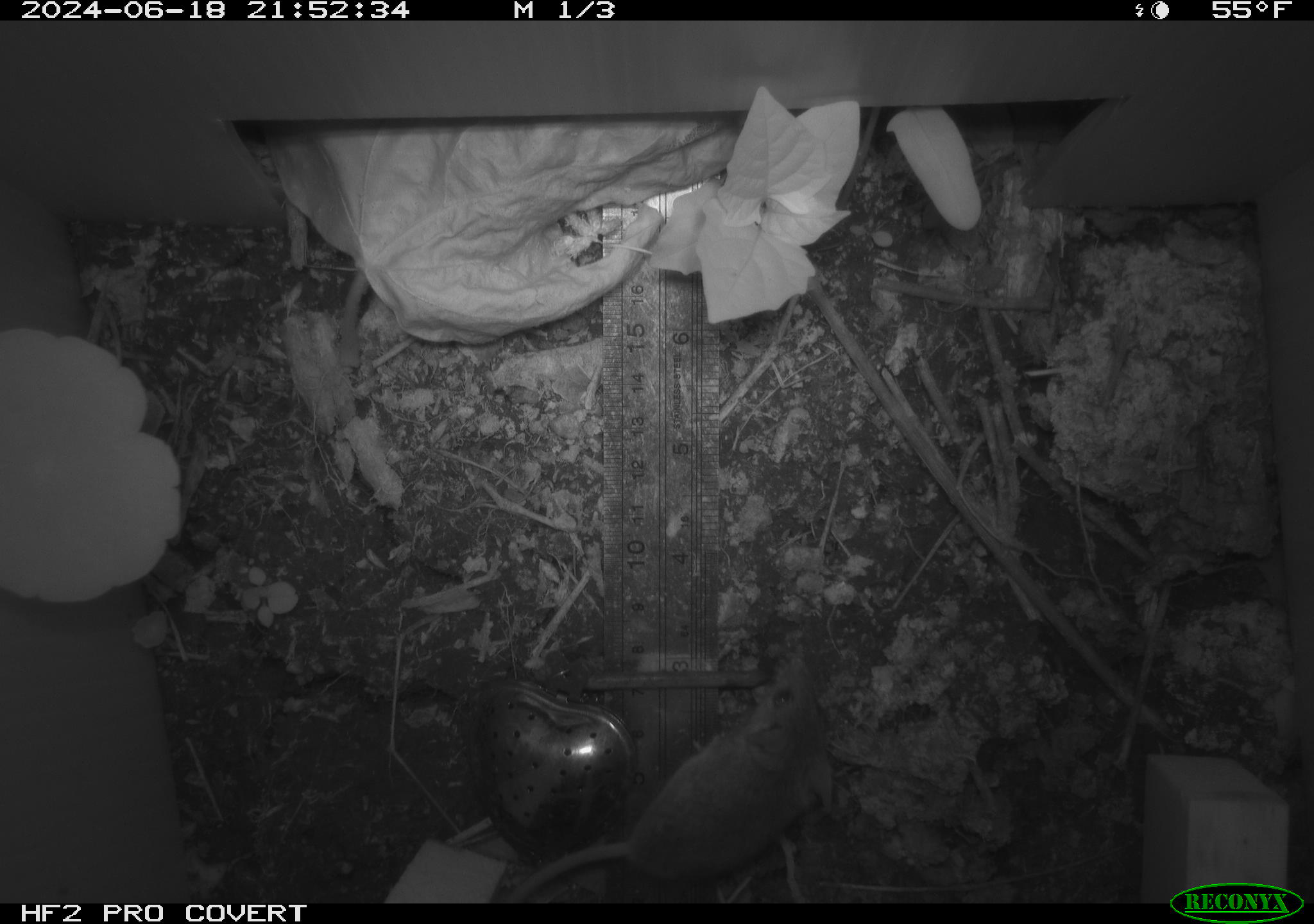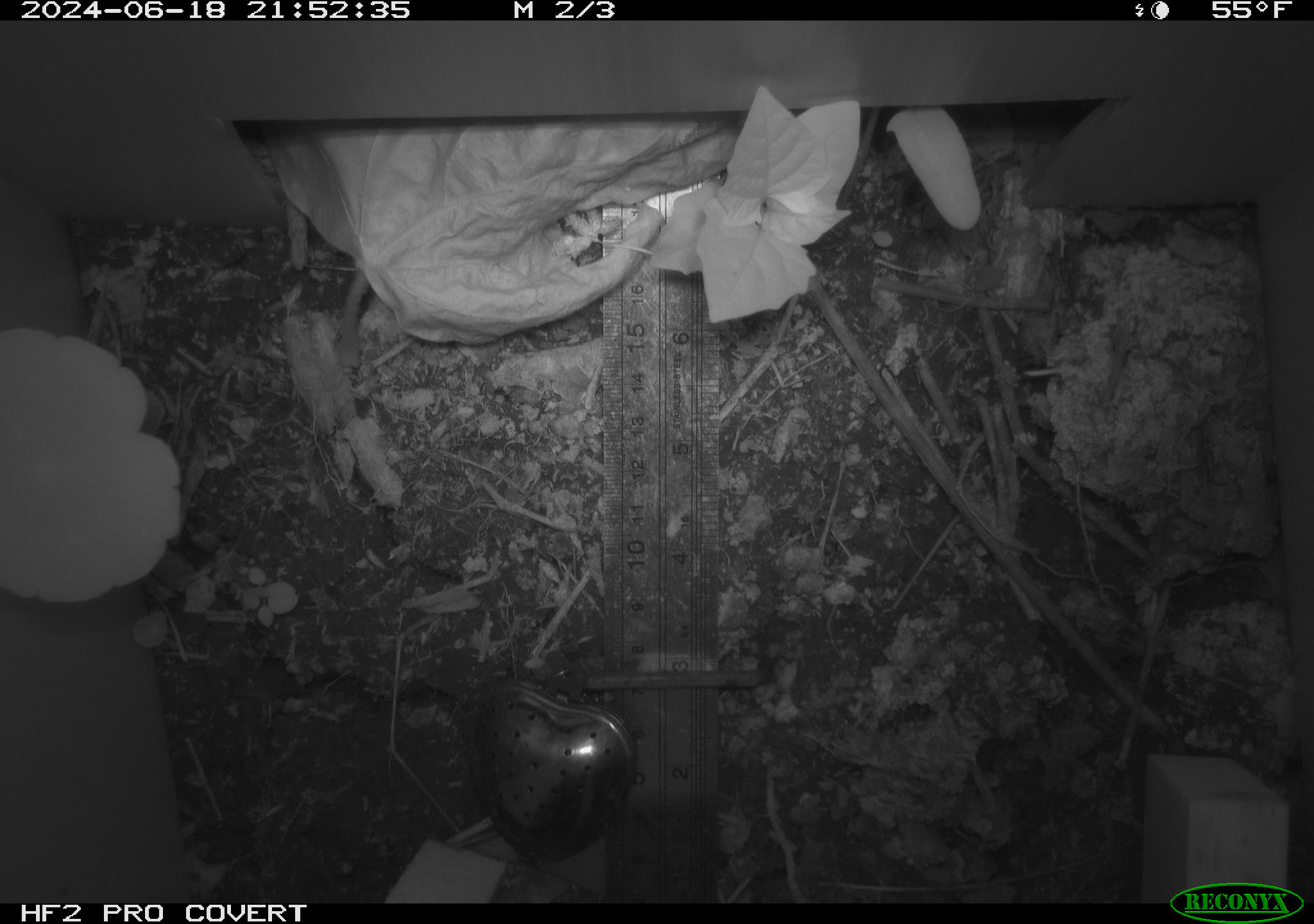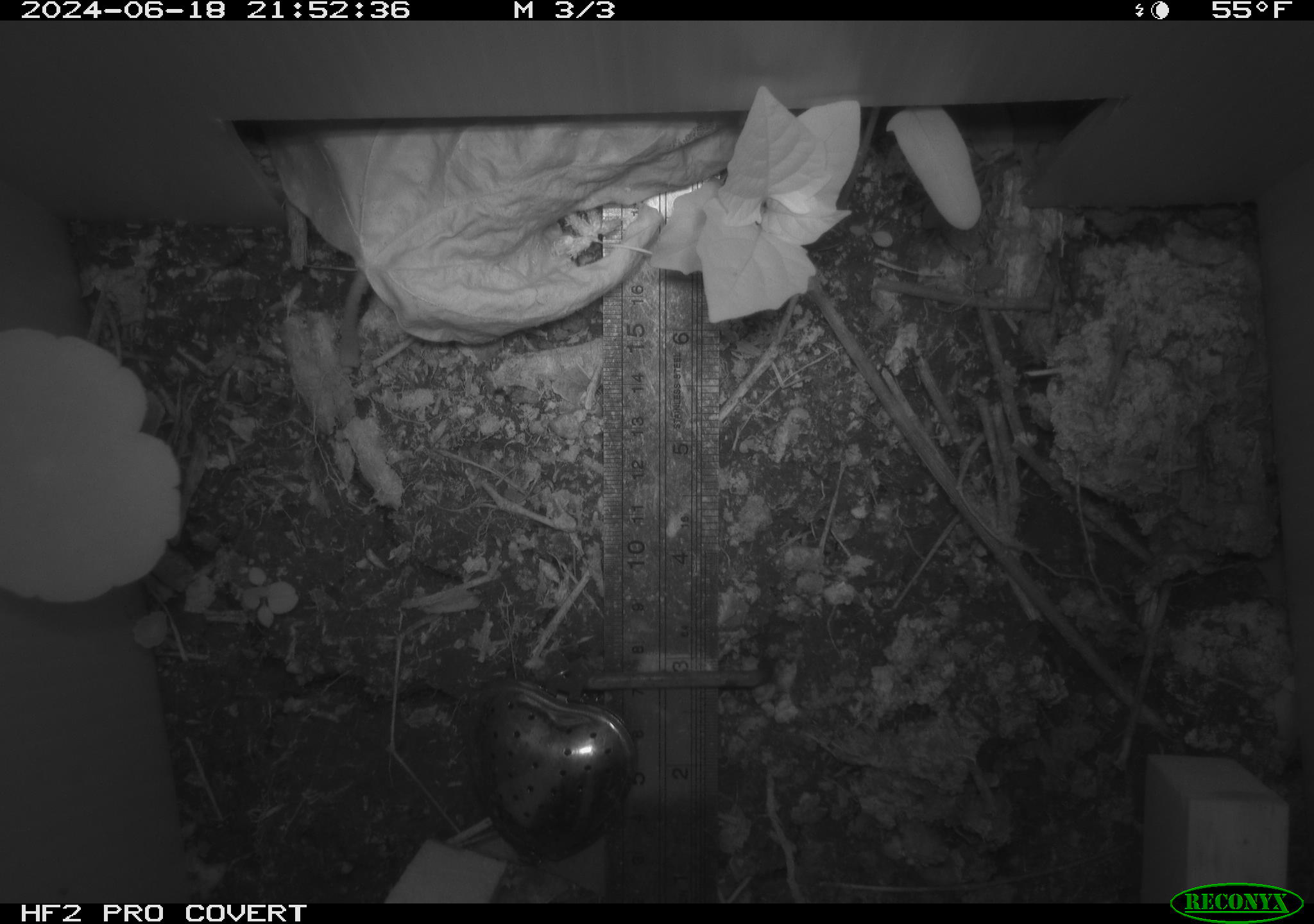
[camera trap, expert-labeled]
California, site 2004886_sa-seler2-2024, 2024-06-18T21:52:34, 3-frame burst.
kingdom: Animalia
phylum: Chordata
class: Mammalia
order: Rodentia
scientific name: Rodentia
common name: mouse species